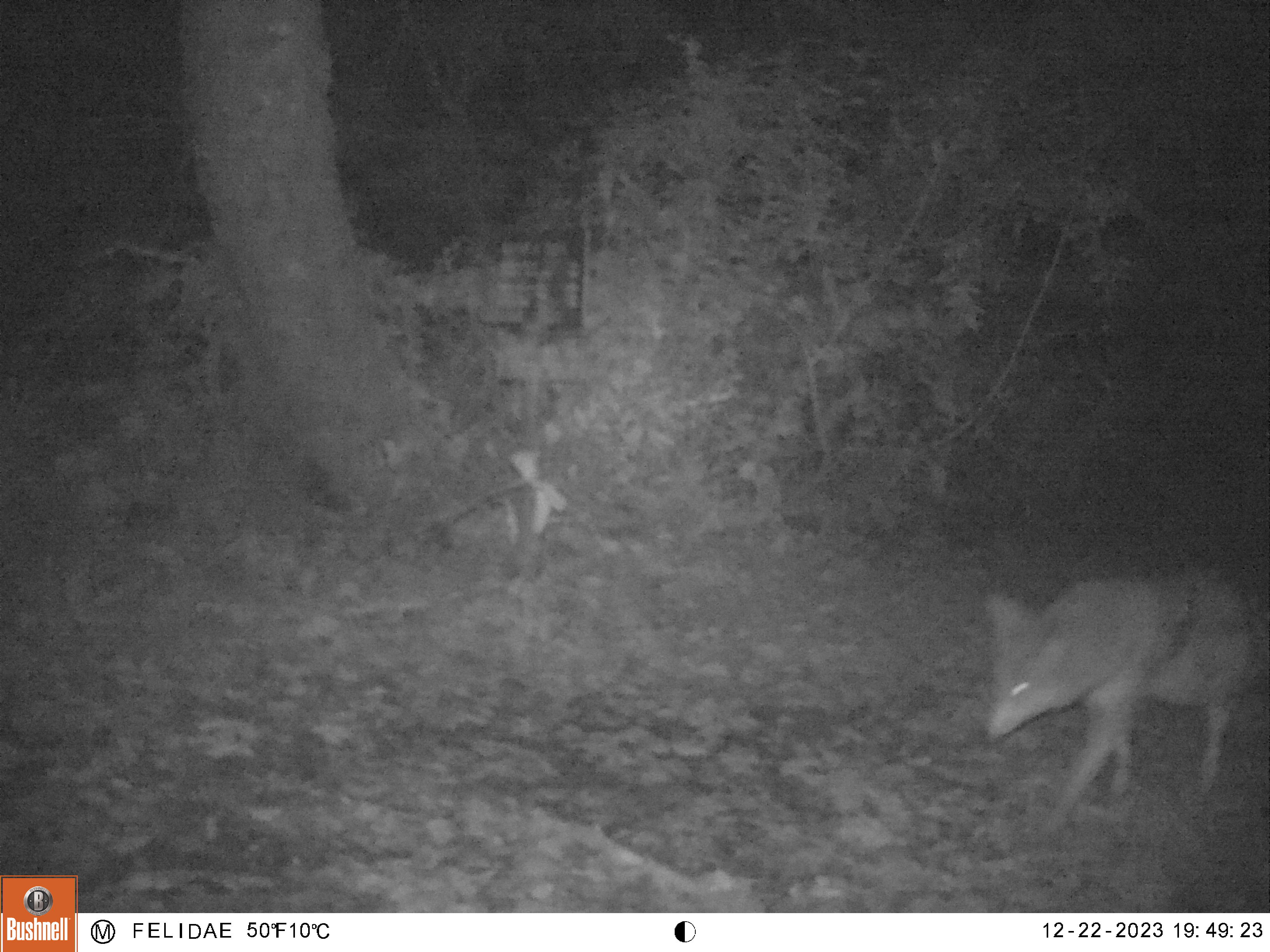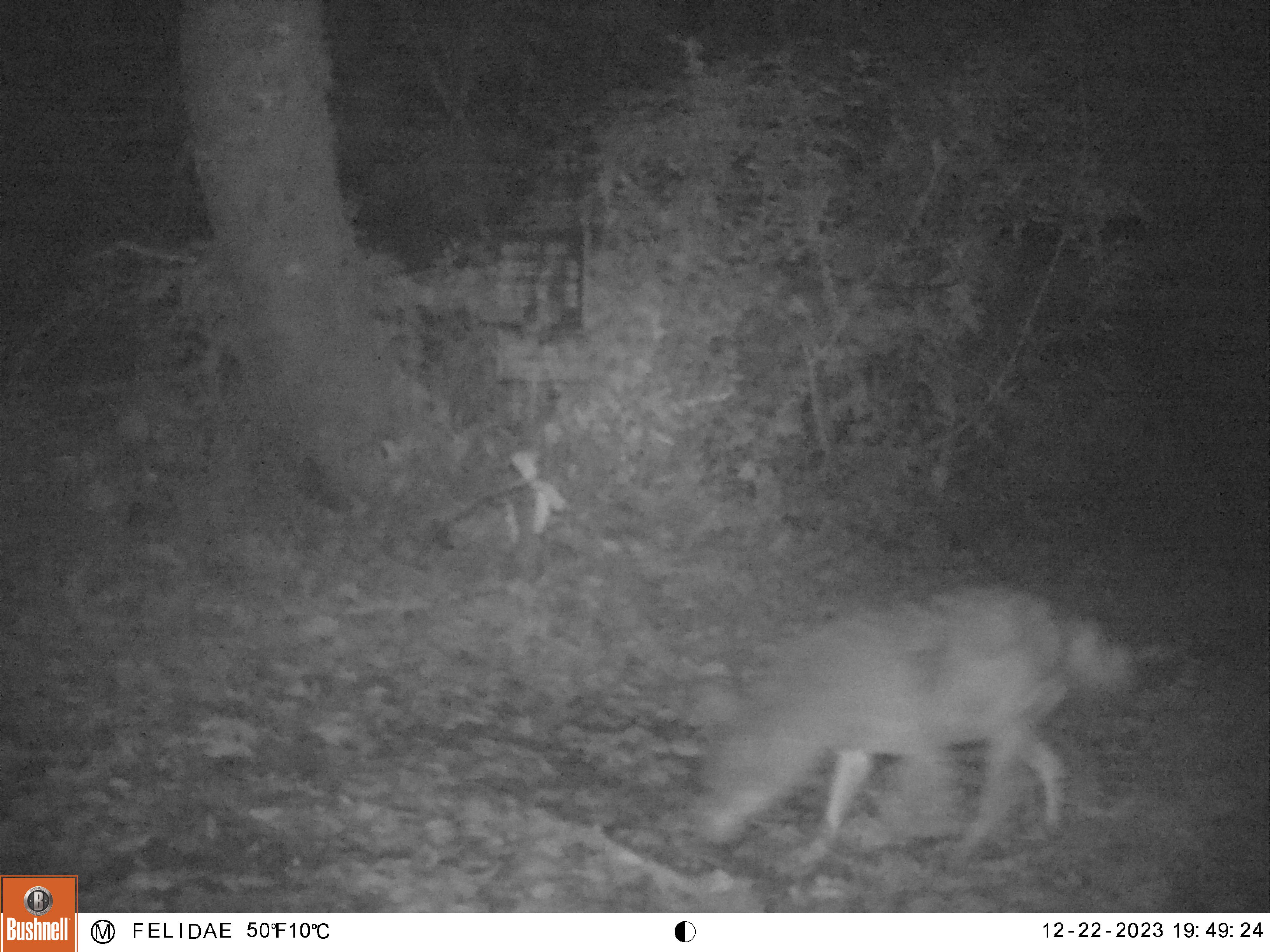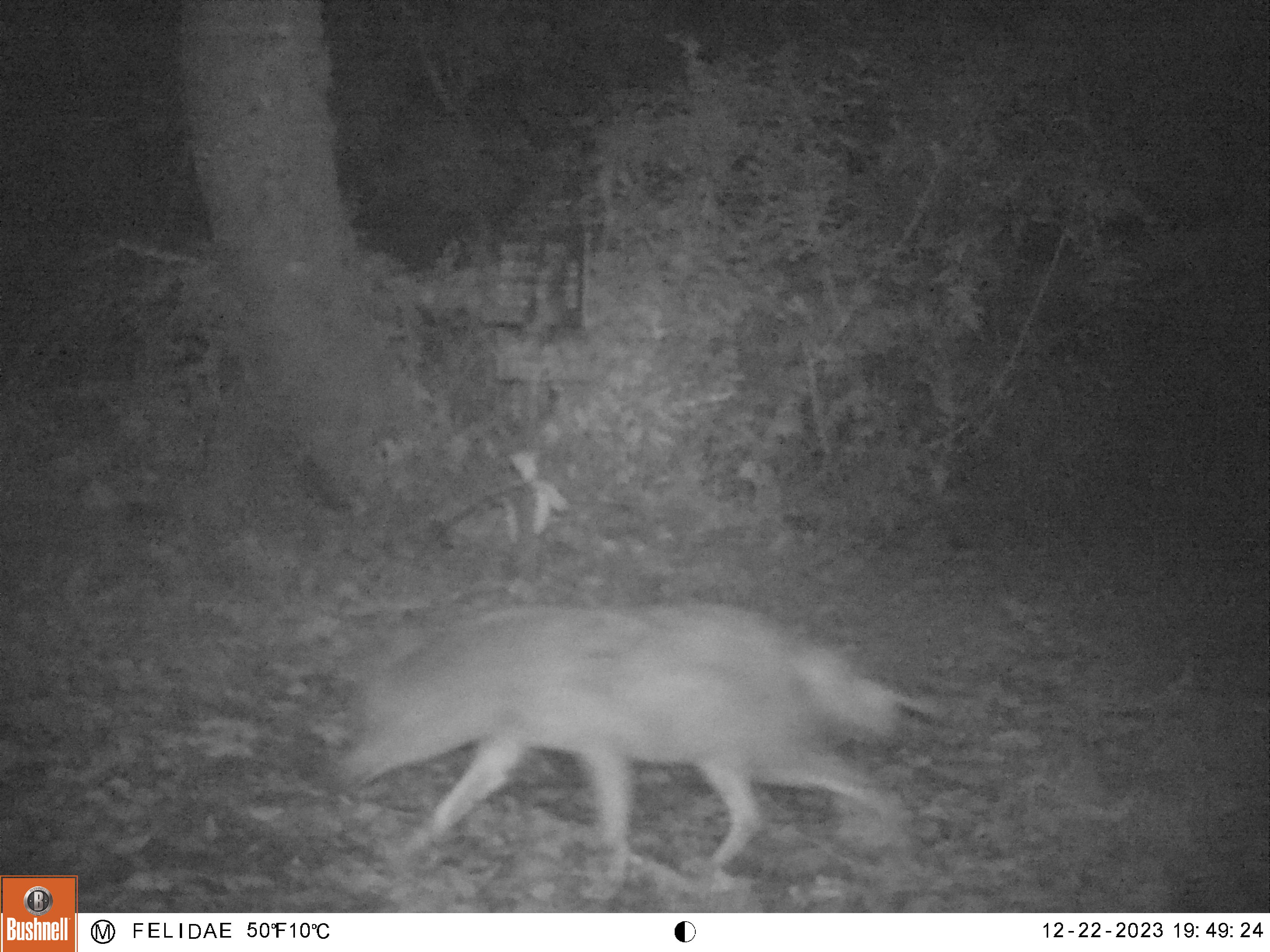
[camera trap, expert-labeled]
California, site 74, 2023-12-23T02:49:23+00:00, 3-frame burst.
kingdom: Animalia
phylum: Chordata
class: Mammalia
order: Carnivora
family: Canidae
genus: Canis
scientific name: Canis latrans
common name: coyote